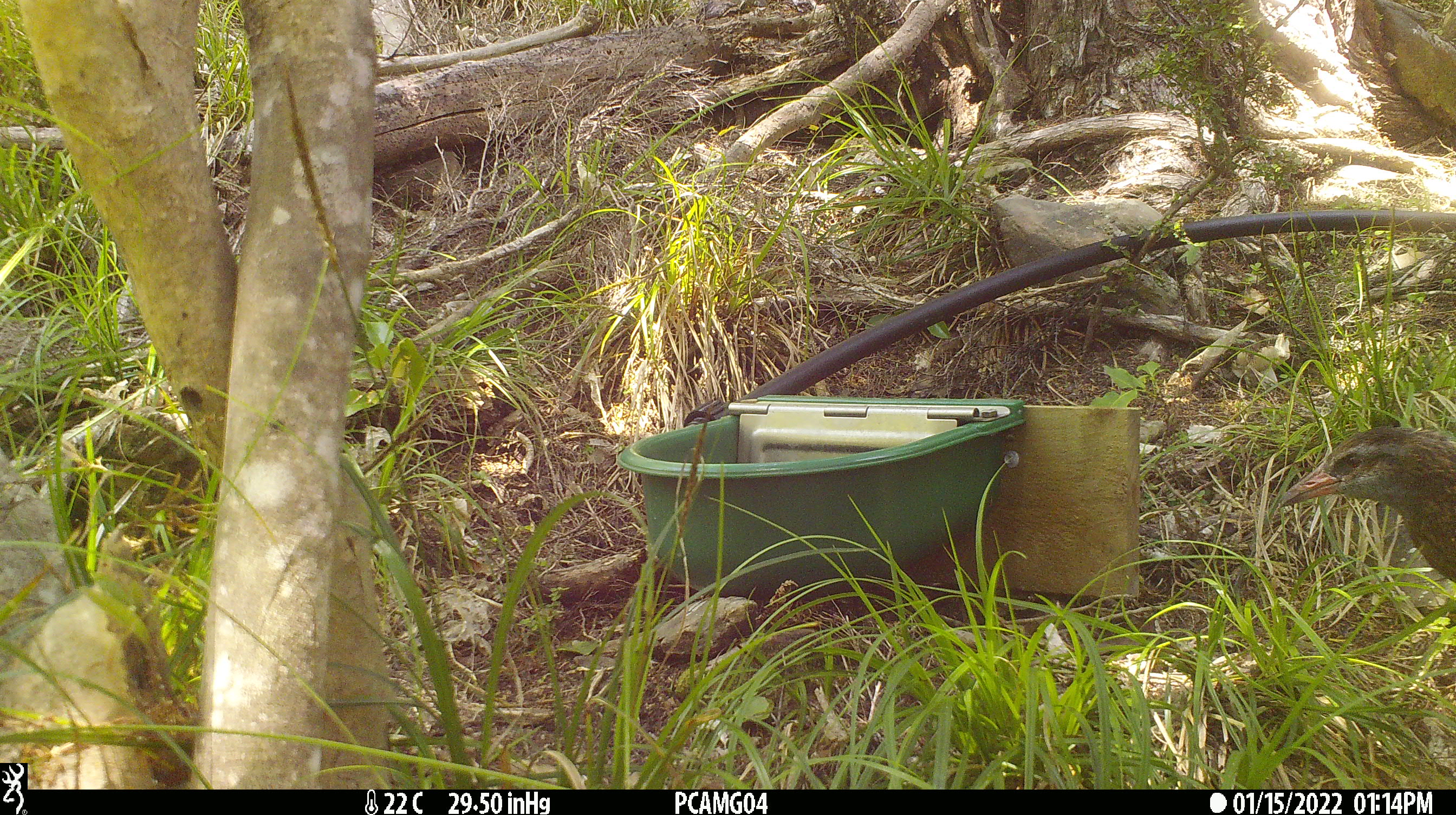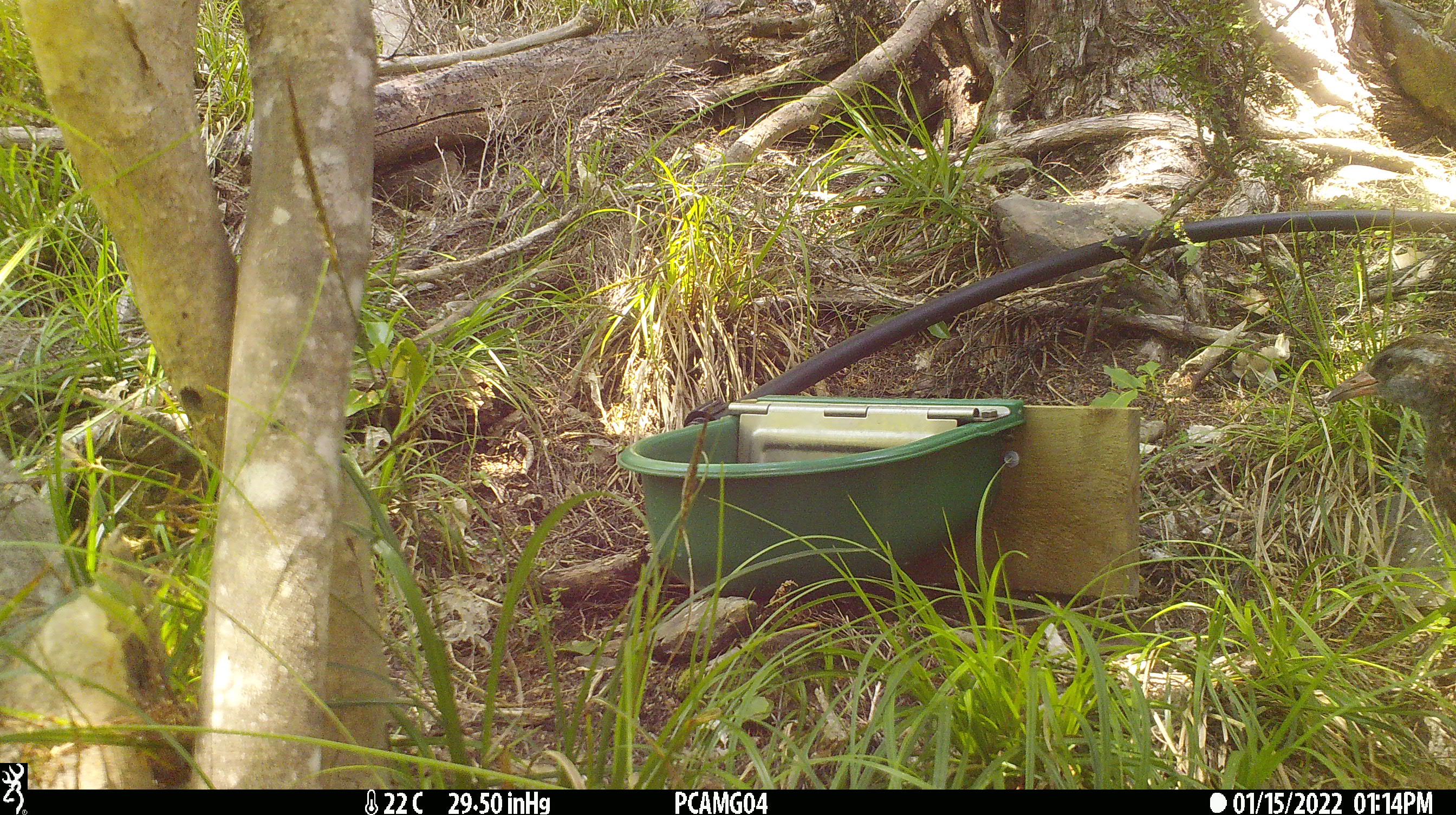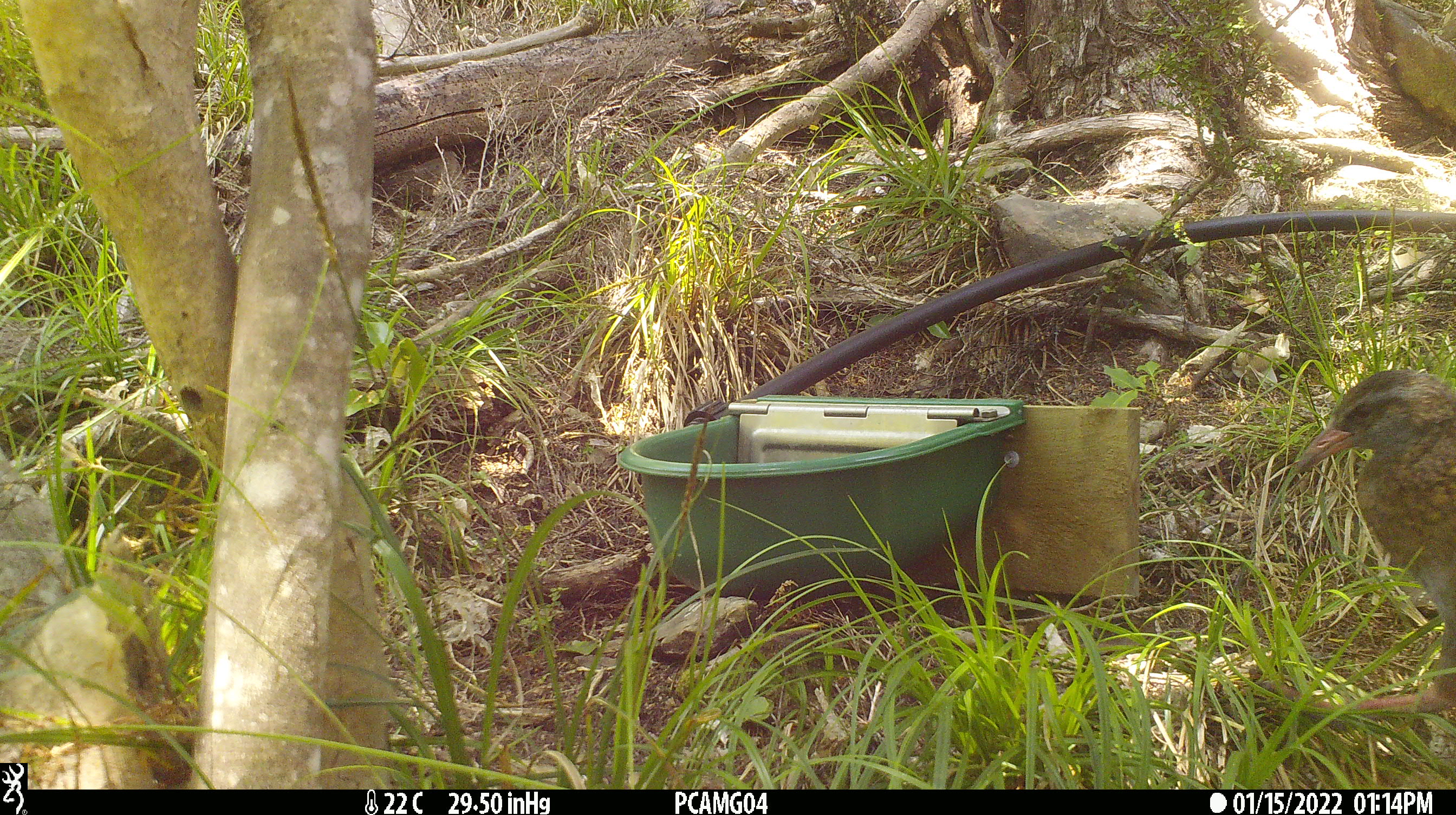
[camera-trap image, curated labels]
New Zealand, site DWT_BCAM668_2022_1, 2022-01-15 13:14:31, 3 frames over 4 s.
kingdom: Animalia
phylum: Chordata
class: Aves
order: Gruiformes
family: Rallidae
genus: Gallirallus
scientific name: Gallirallus australis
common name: weka